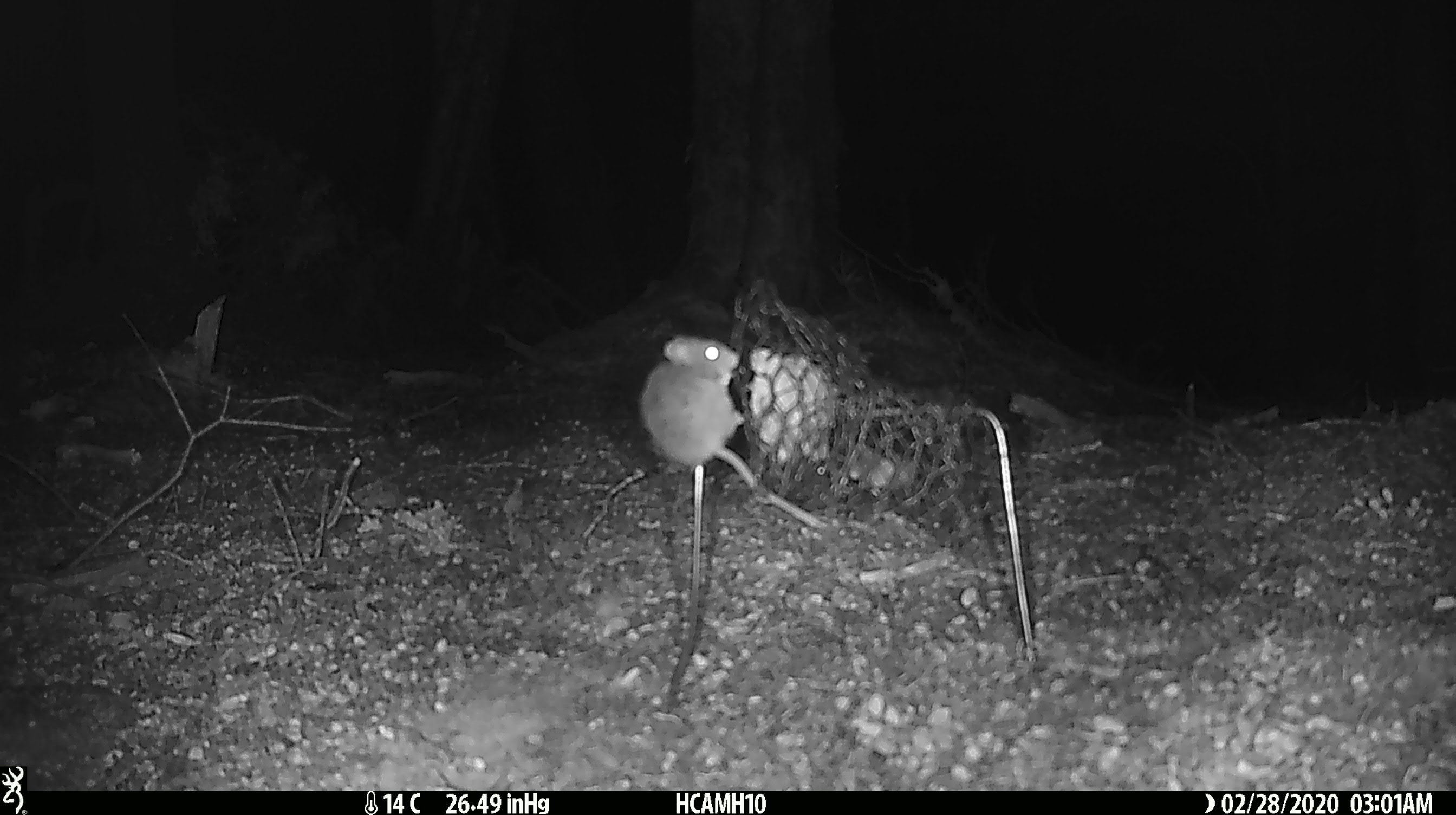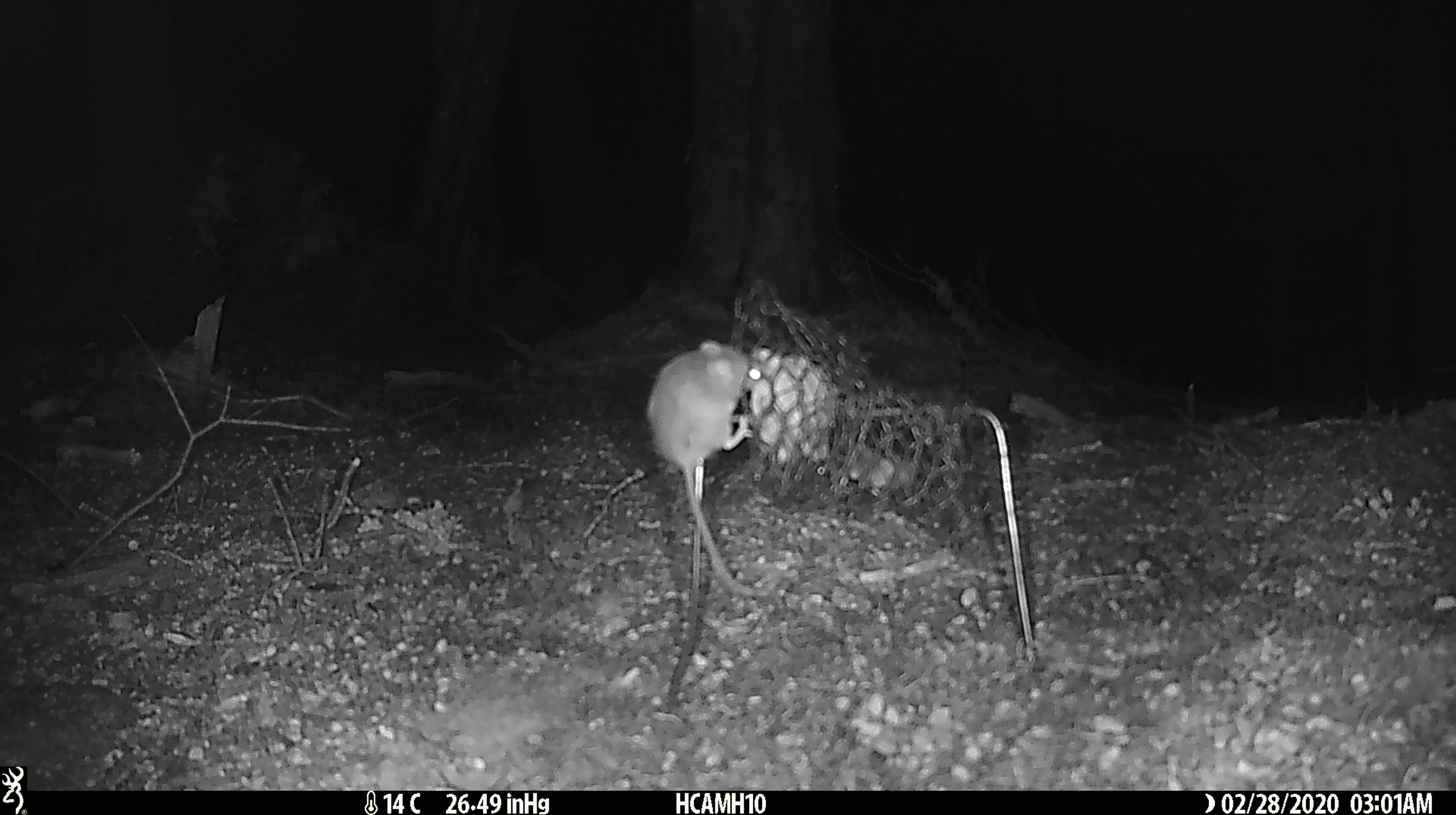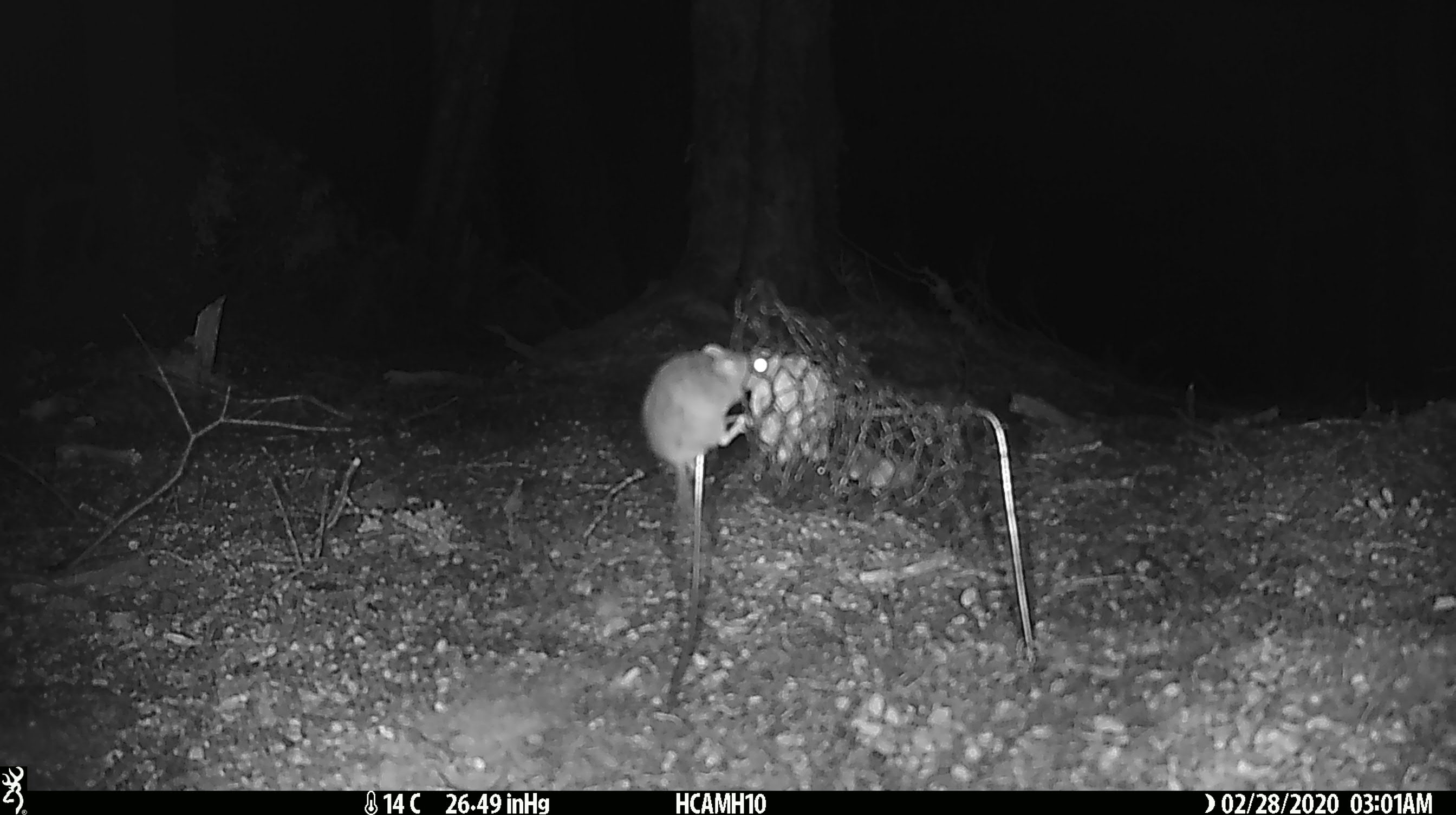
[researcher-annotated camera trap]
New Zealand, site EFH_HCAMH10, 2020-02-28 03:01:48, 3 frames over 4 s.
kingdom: Animalia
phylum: Chordata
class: Mammalia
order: Rodentia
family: Muridae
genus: Mus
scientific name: Mus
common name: mouse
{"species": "mouse (Mus)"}